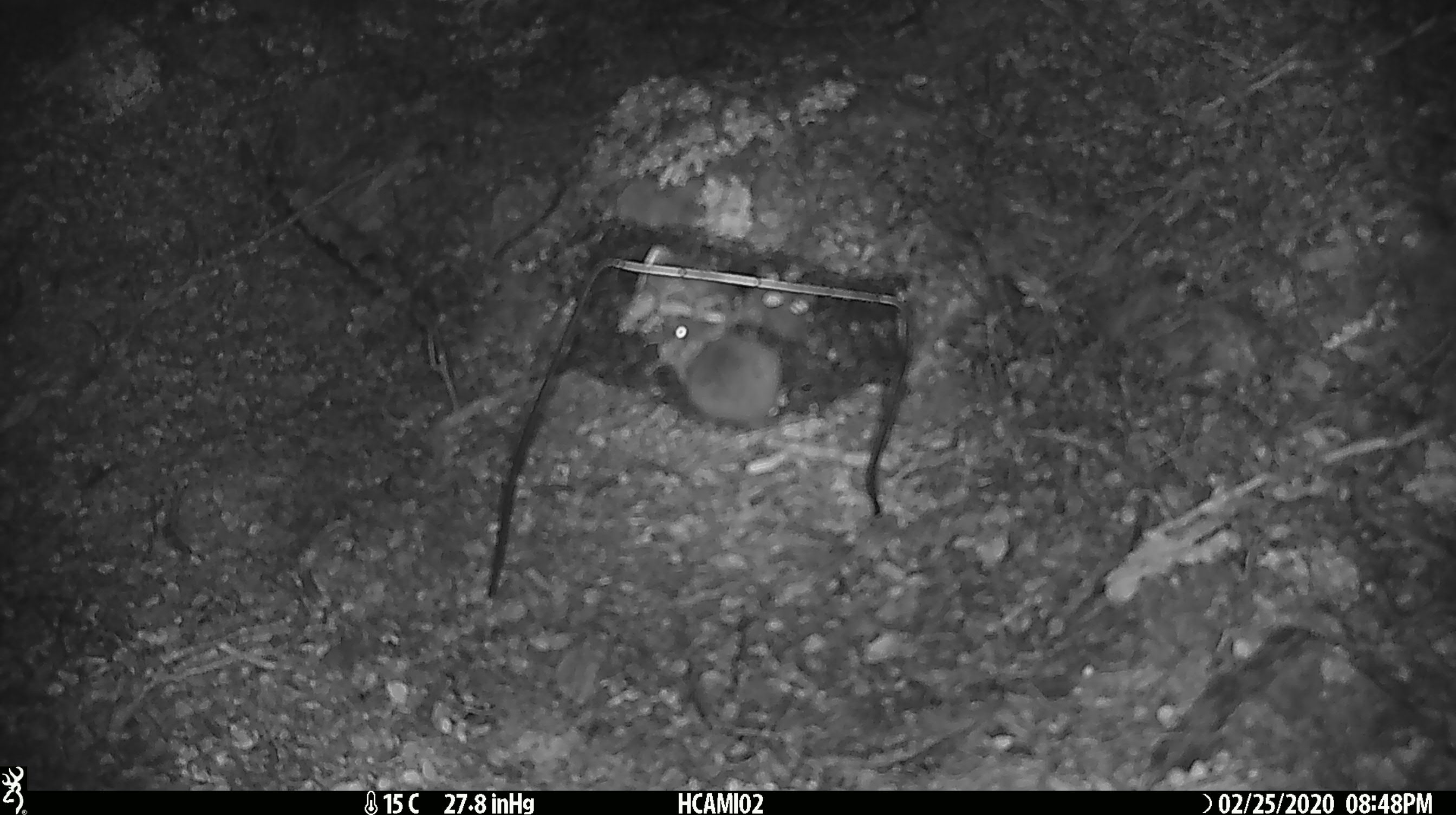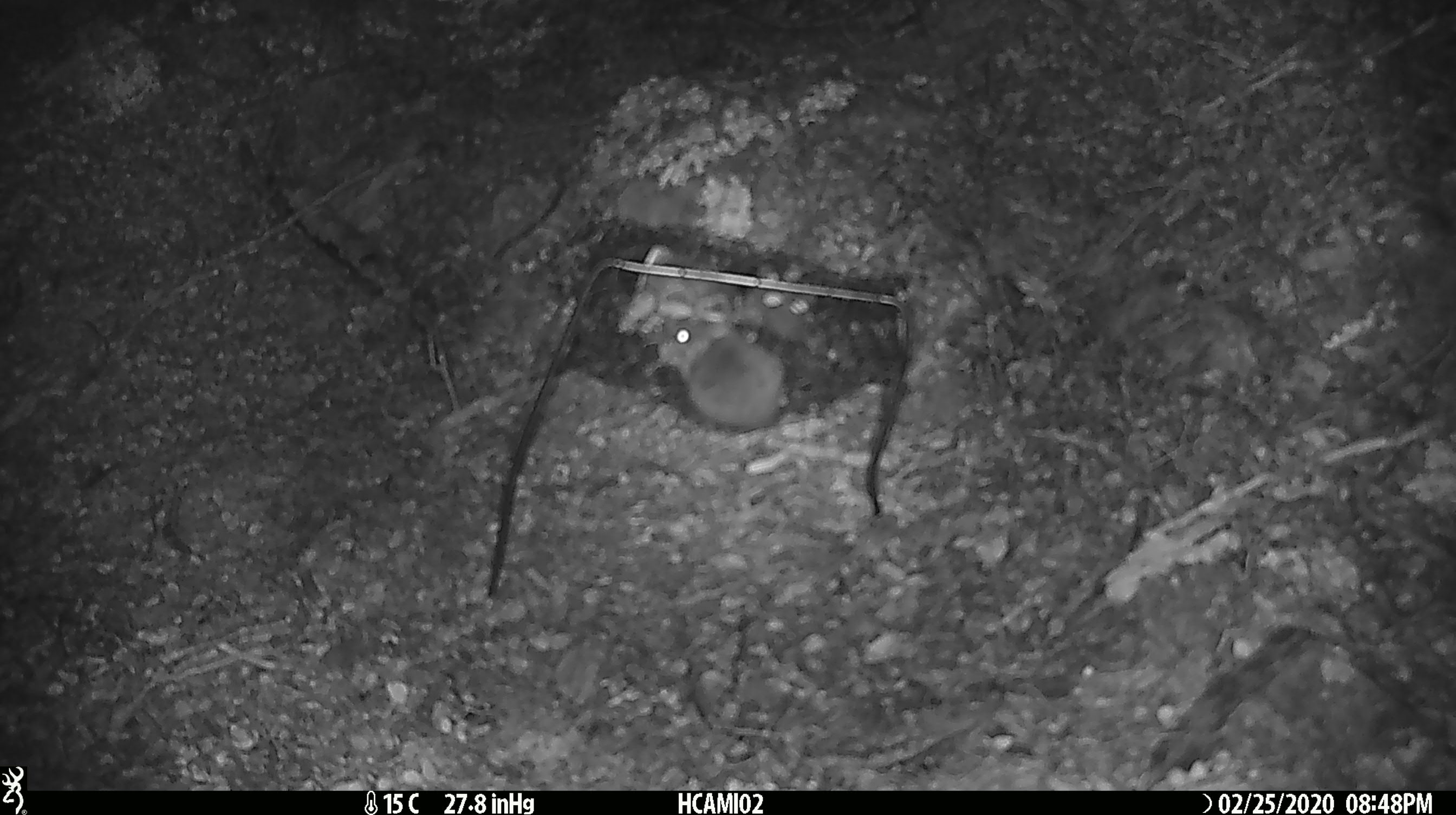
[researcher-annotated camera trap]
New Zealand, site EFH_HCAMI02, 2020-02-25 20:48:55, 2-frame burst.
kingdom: Animalia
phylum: Chordata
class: Mammalia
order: Rodentia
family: Muridae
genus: Mus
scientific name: Mus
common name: mouse